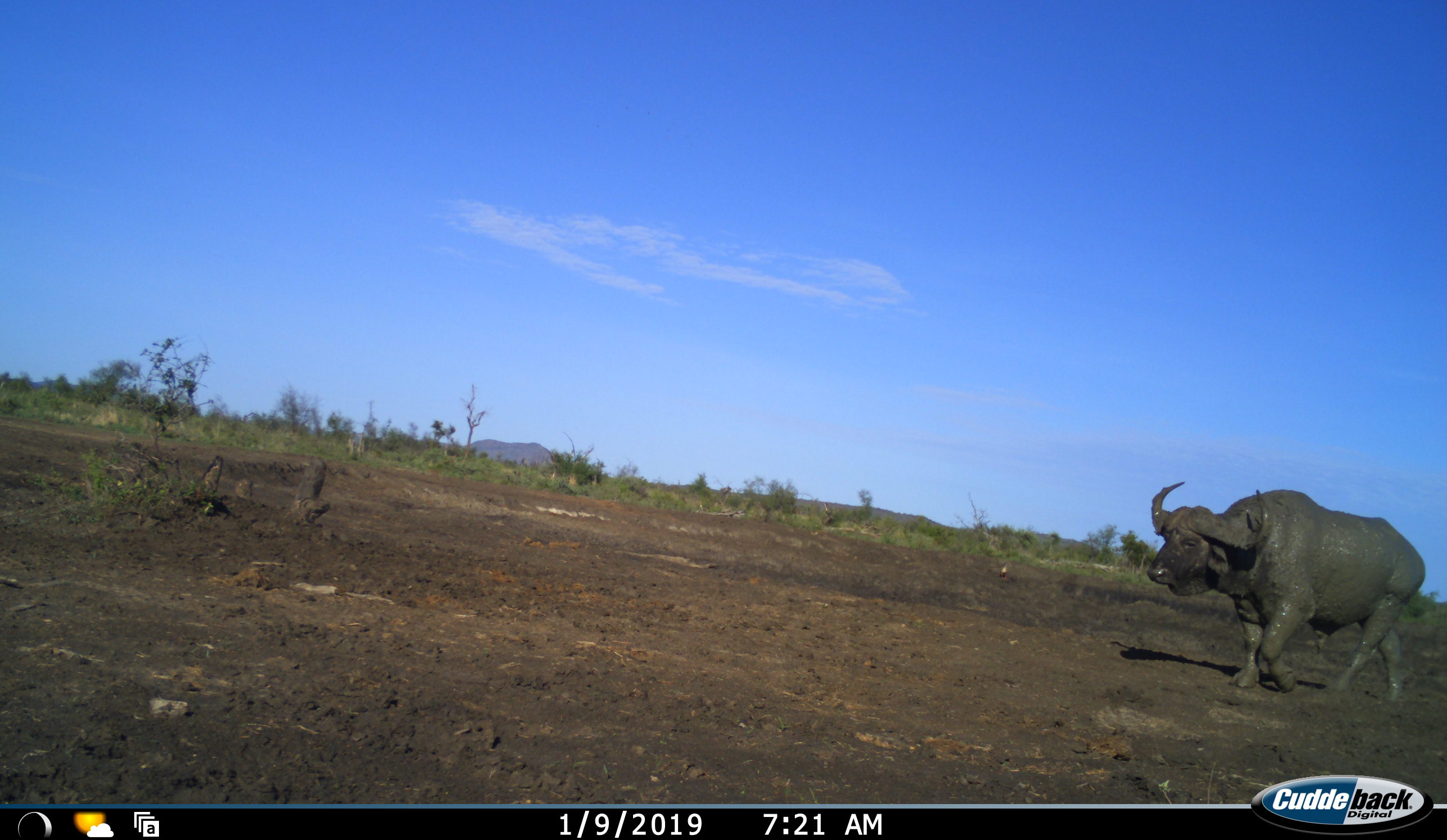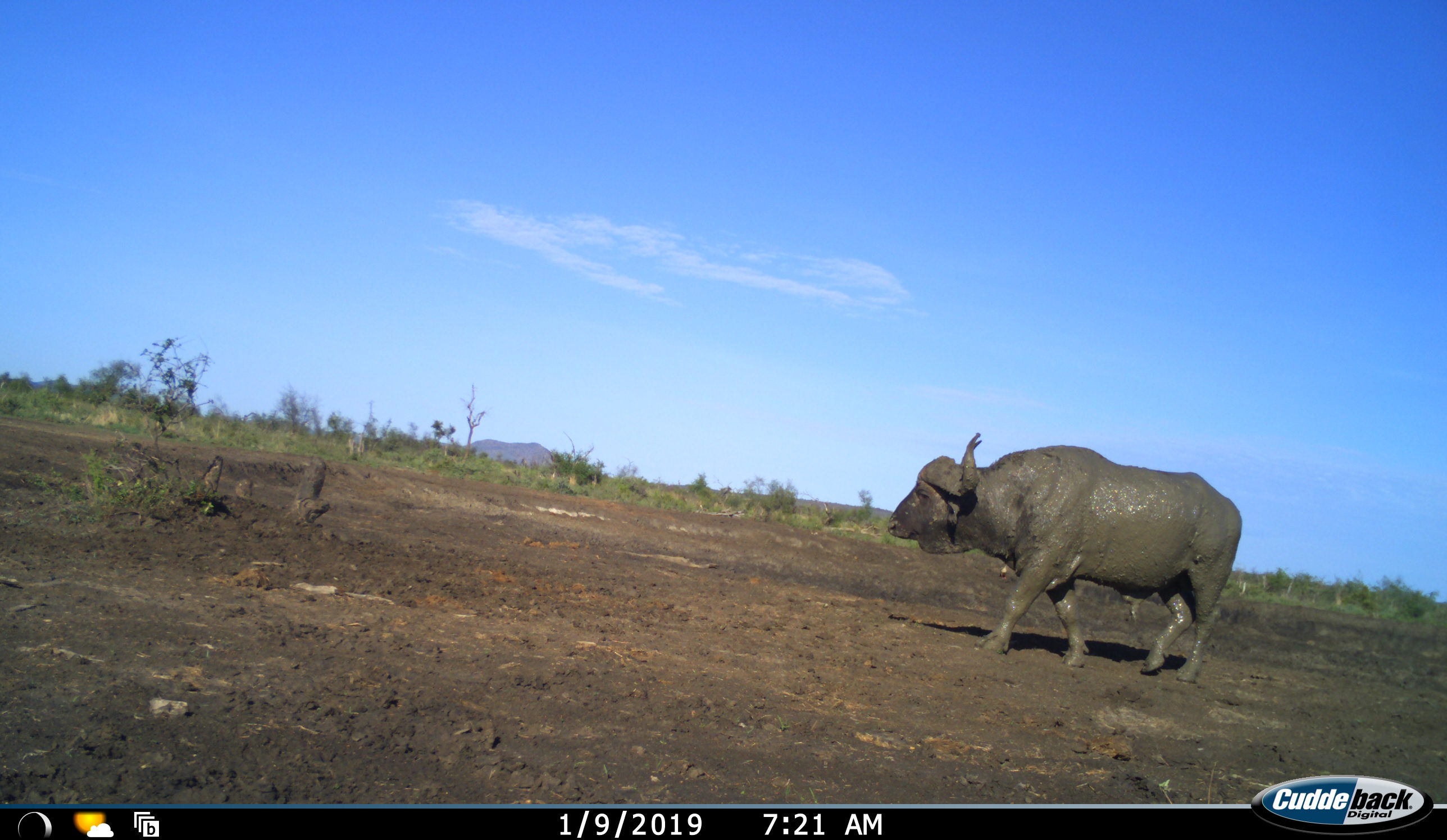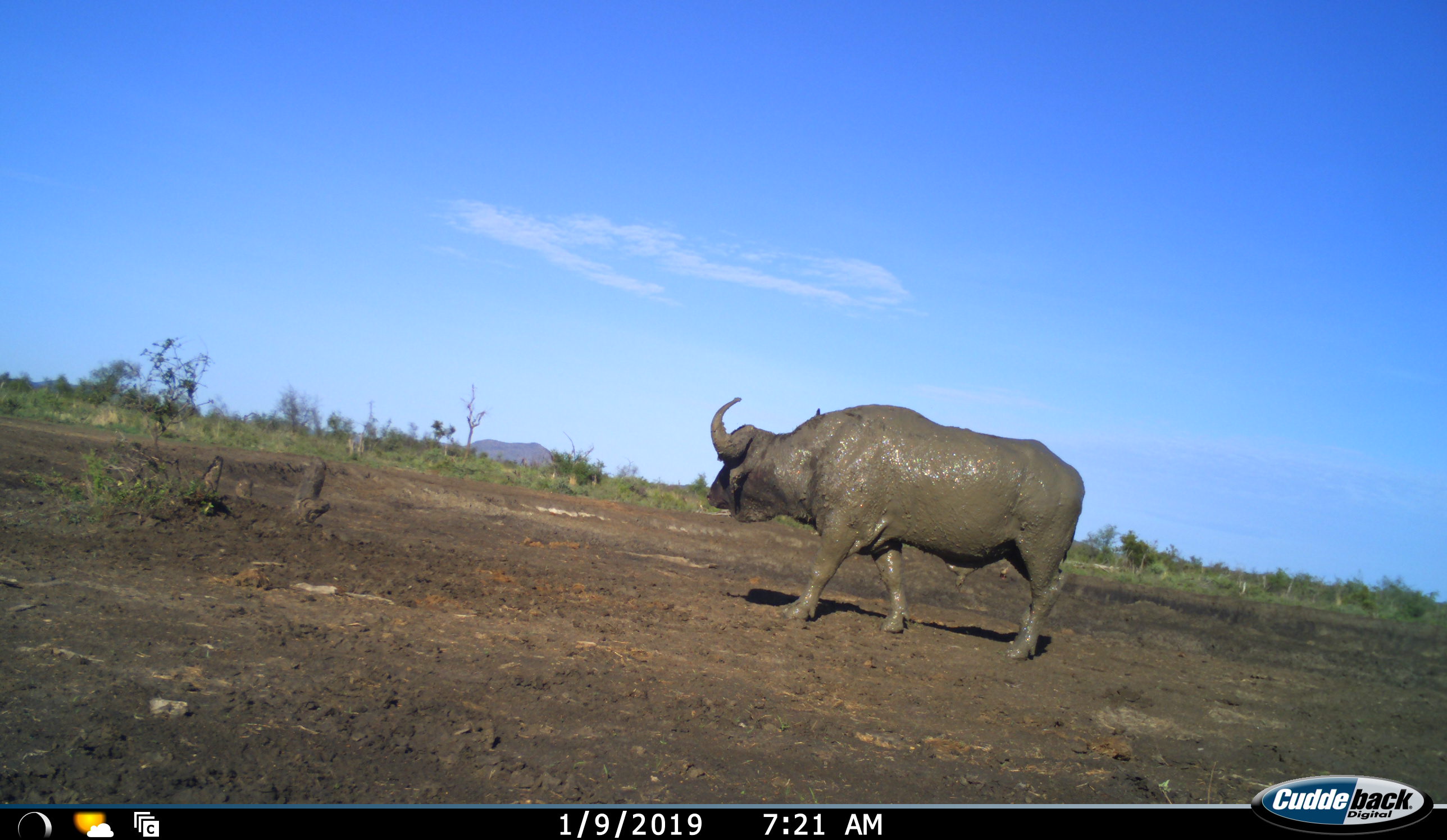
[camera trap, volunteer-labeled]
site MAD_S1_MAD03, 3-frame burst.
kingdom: Animalia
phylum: Chordata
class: Mammalia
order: Artiodactyla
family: Bovidae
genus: Syncerus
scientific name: Syncerus caffer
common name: african buffalo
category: buffalo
Buffalo (african buffalo) (Syncerus caffer), count 1. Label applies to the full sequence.